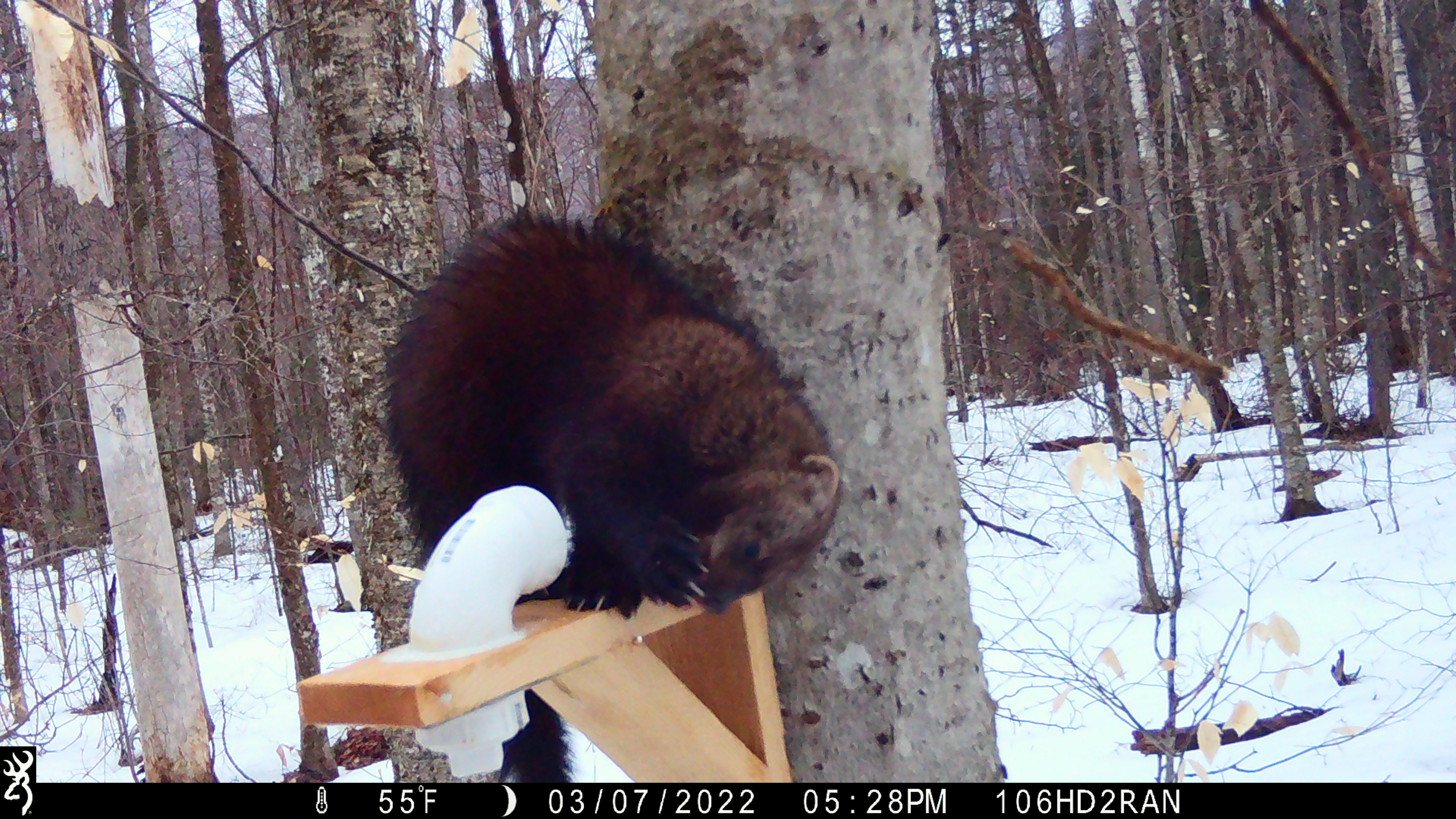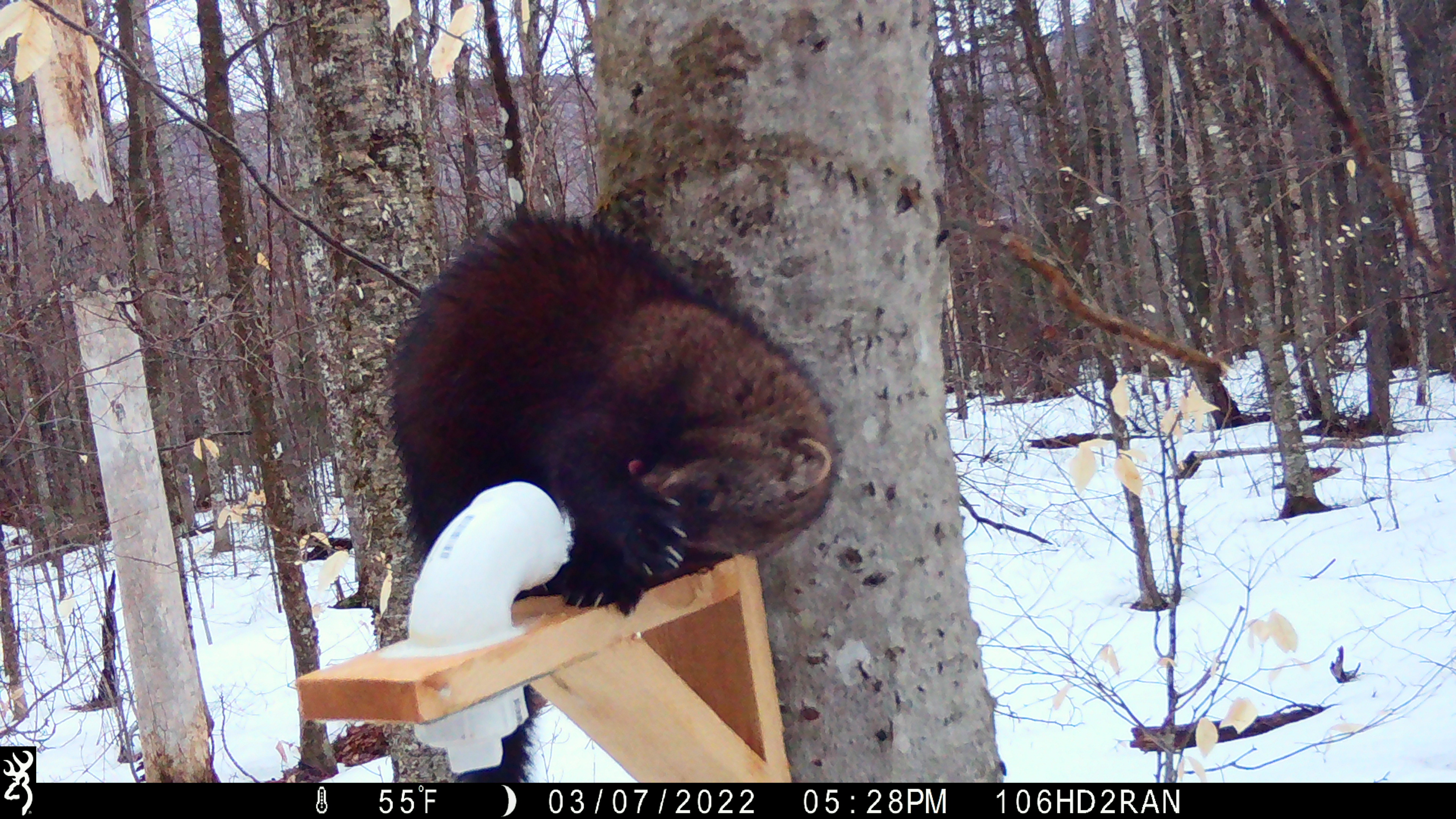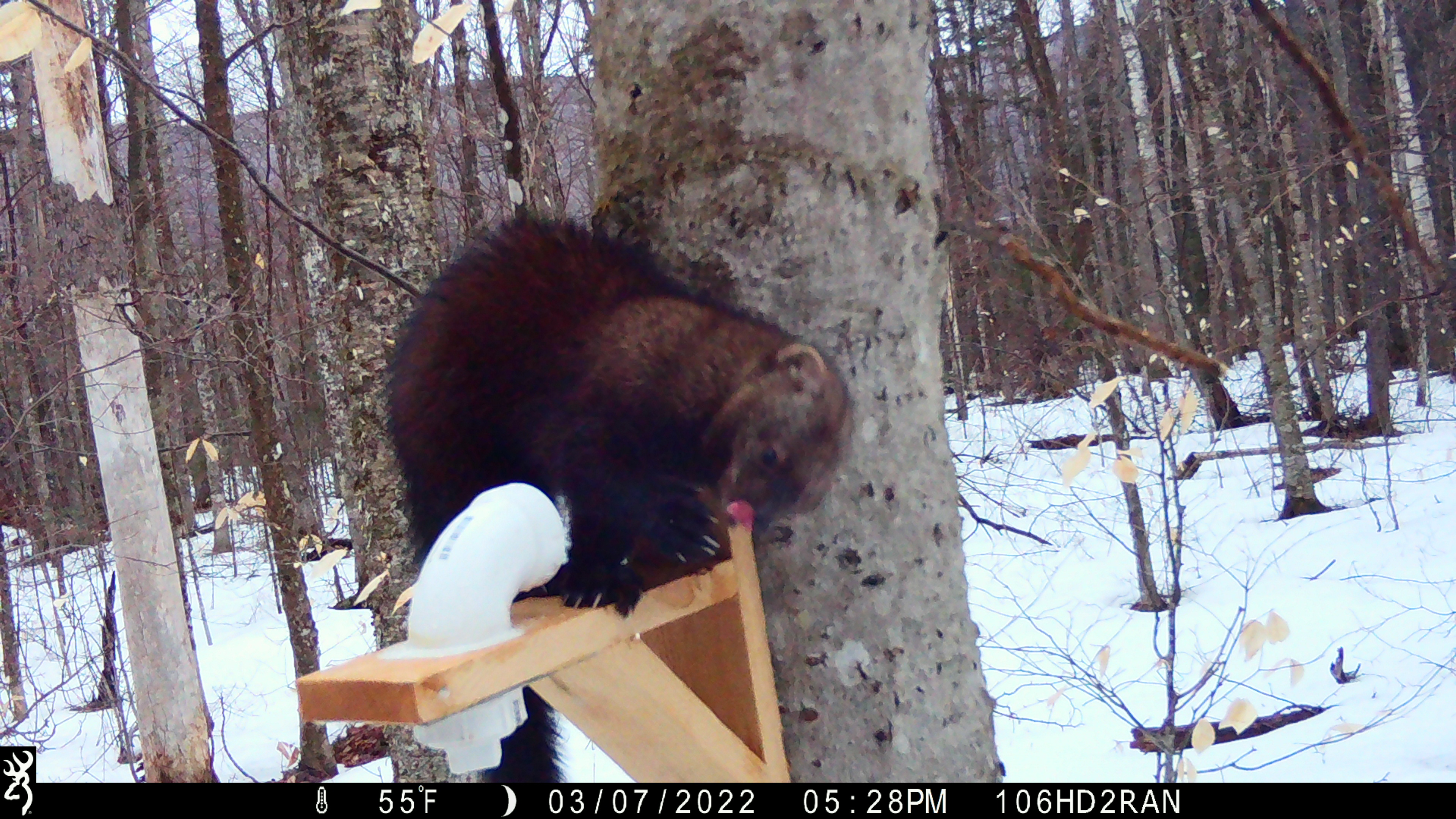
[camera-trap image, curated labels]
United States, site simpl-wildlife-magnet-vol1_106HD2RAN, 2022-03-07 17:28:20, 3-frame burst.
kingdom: Animalia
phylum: Chordata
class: Mammalia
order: Carnivora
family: Mustelidae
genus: Pekania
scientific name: Pekania pennanti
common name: fisher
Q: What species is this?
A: Fisher (Pekania pennanti).